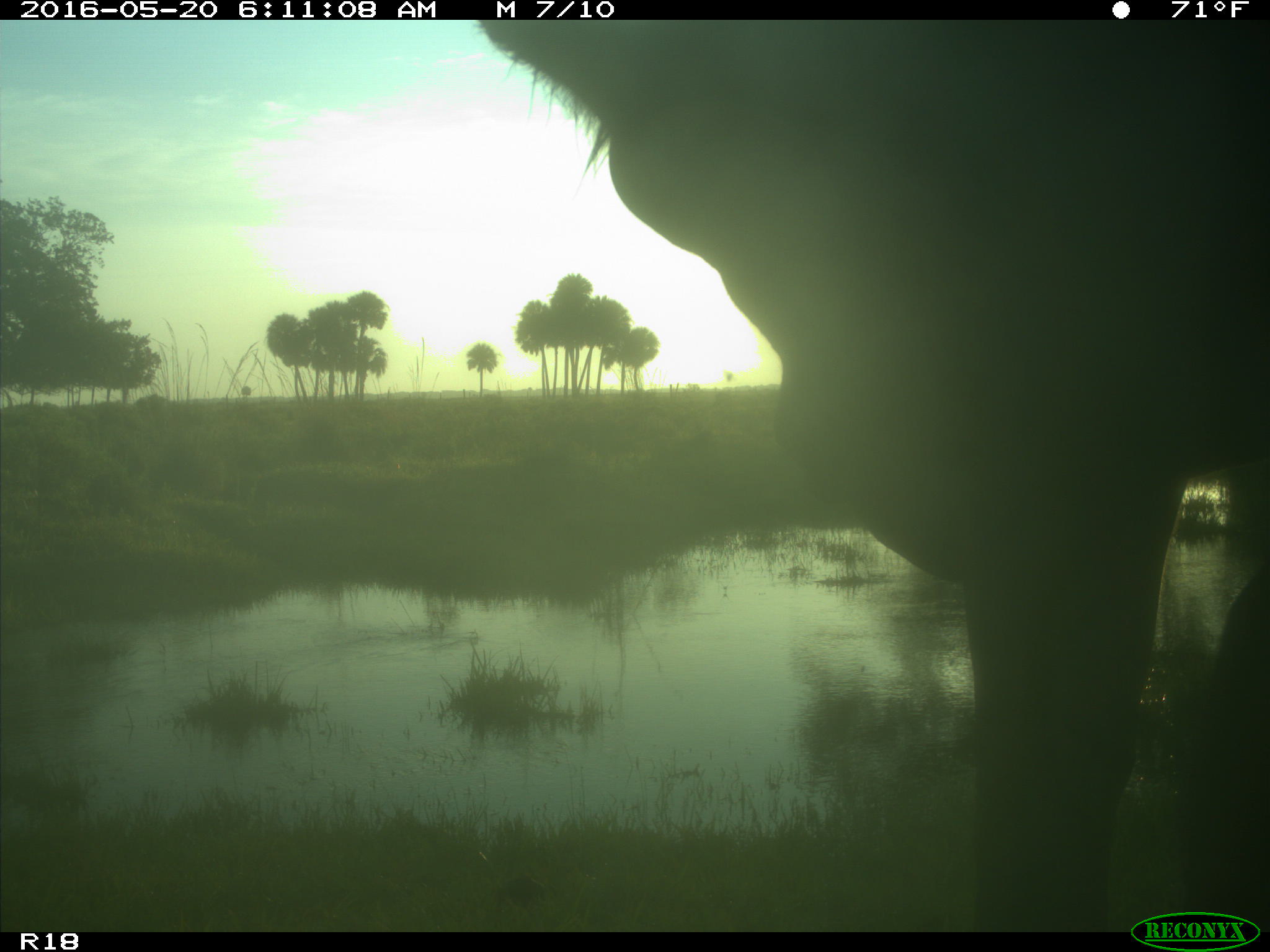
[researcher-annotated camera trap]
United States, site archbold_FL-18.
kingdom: Animalia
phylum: Chordata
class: Mammalia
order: Artiodactyla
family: Bovidae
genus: Bos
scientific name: Bos taurus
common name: domestic cow